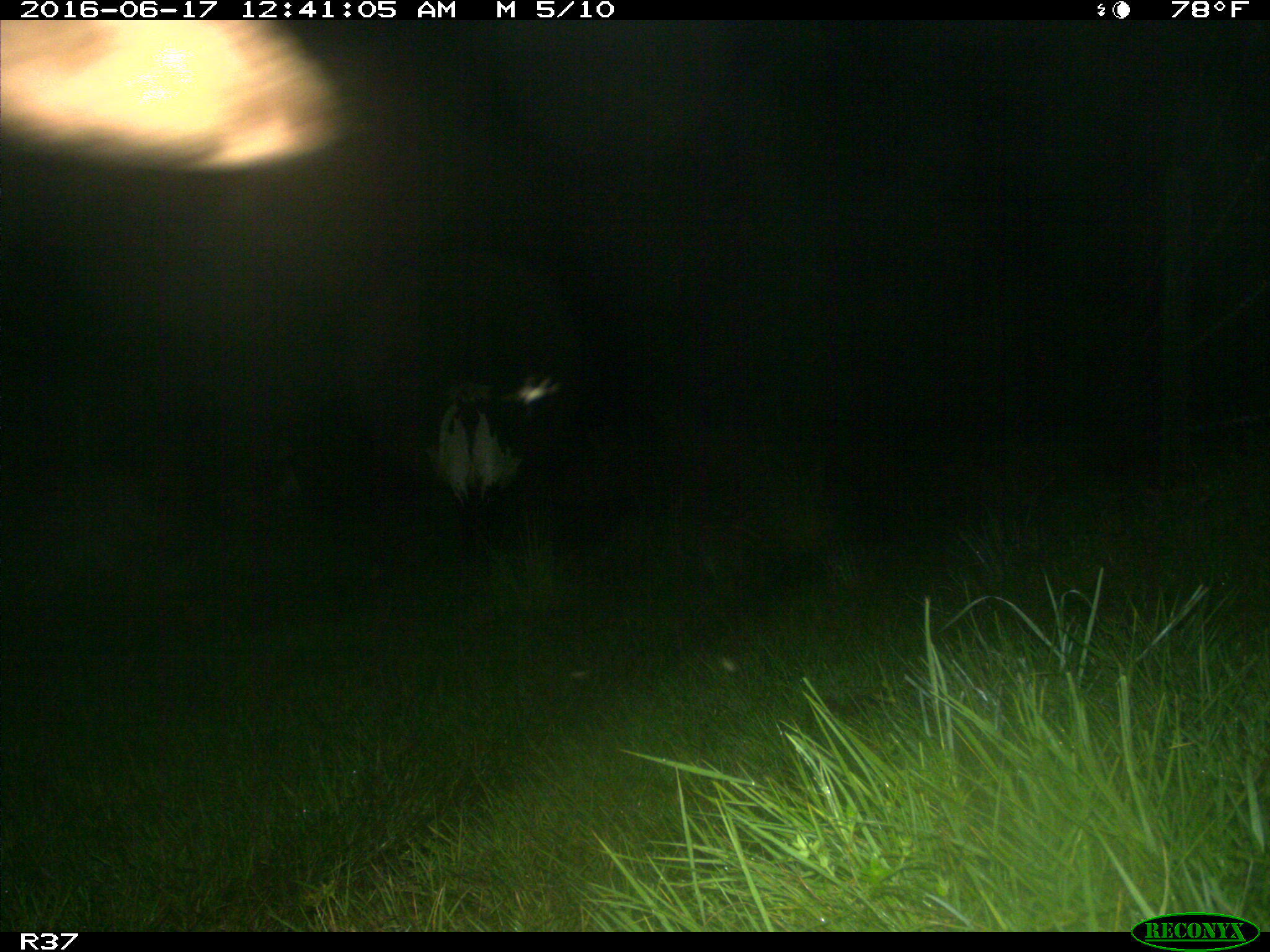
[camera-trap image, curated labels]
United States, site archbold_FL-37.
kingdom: Animalia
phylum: Chordata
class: Mammalia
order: Artiodactyla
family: Bovidae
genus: Bos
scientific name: Bos taurus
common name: domestic cow